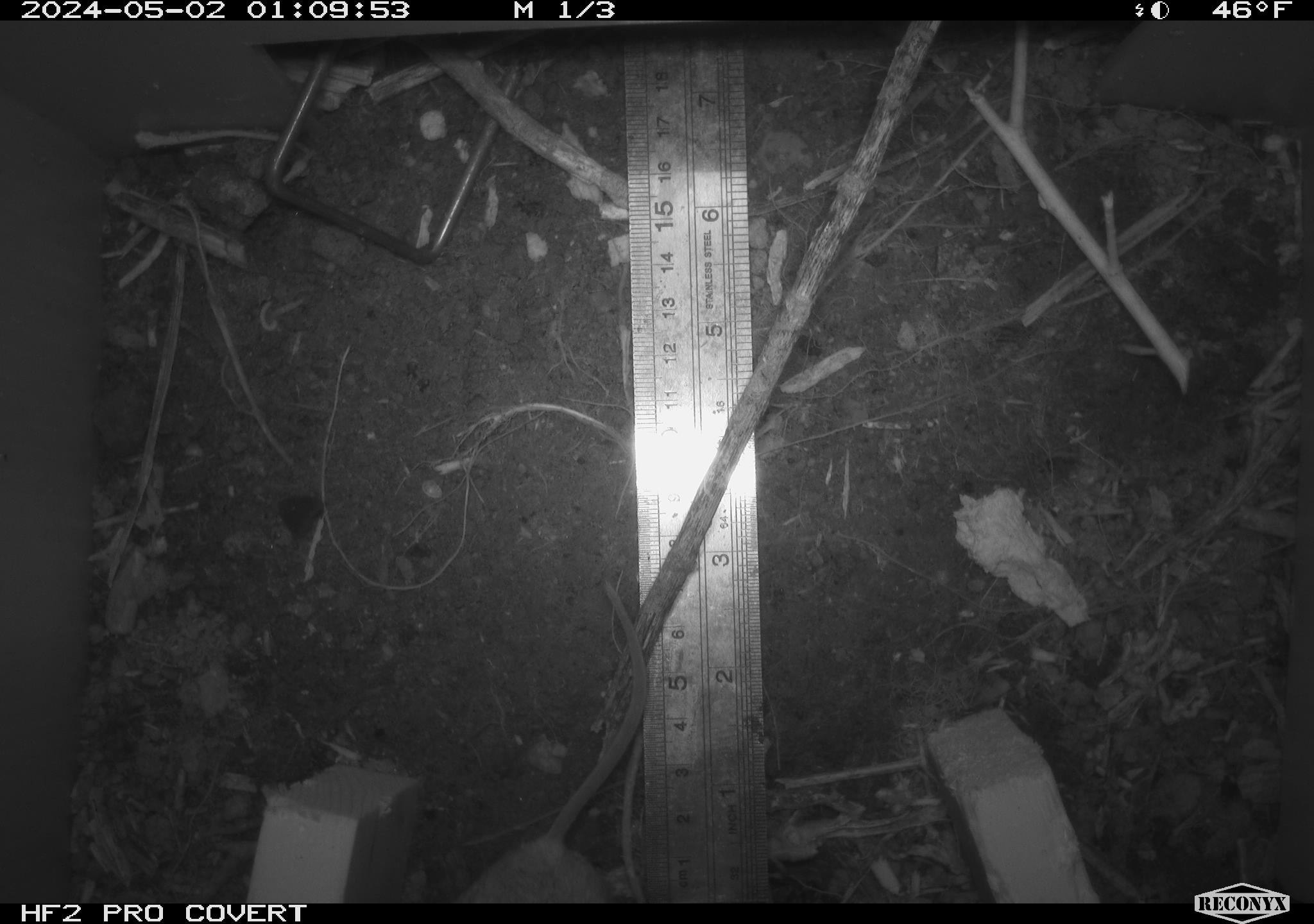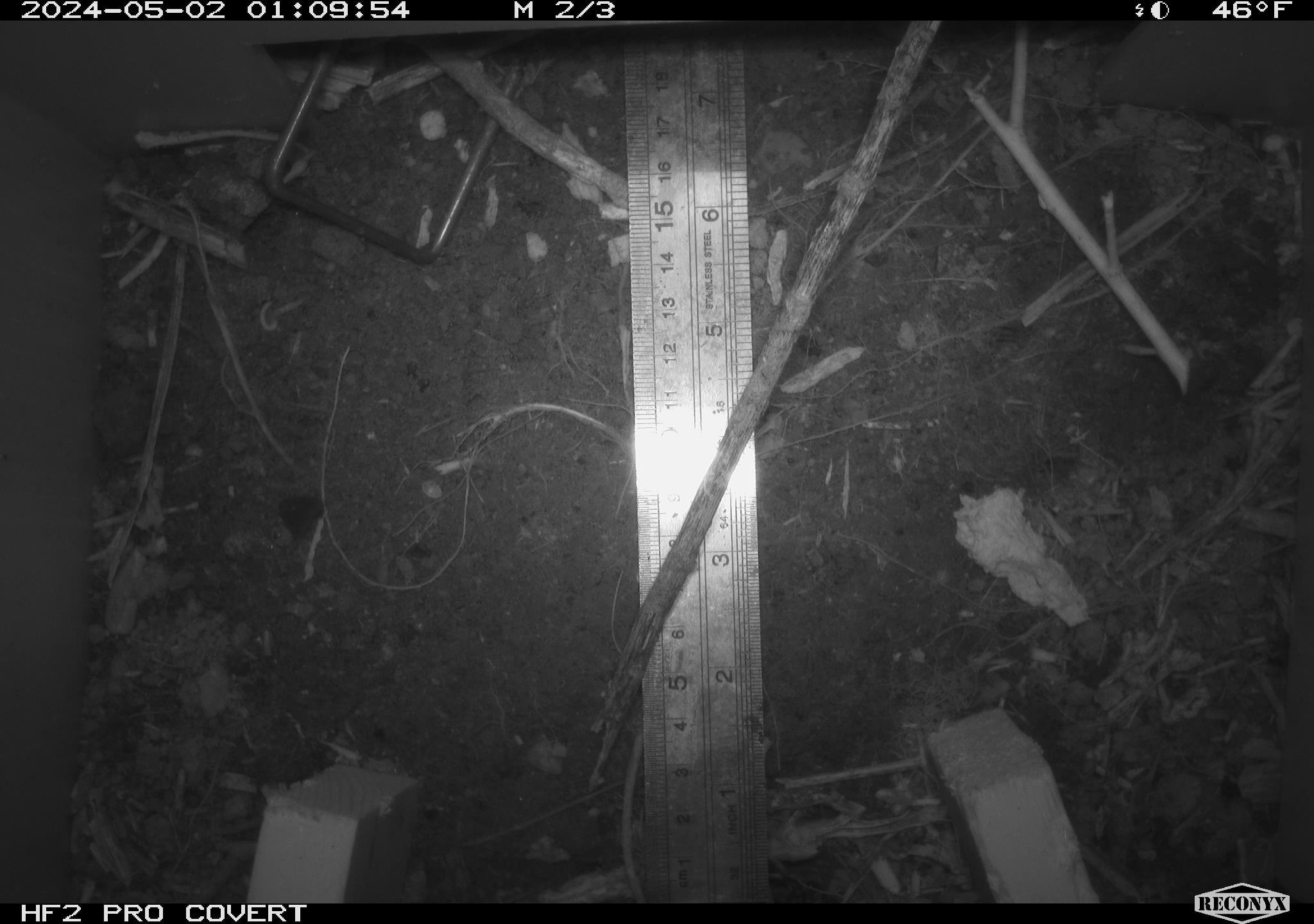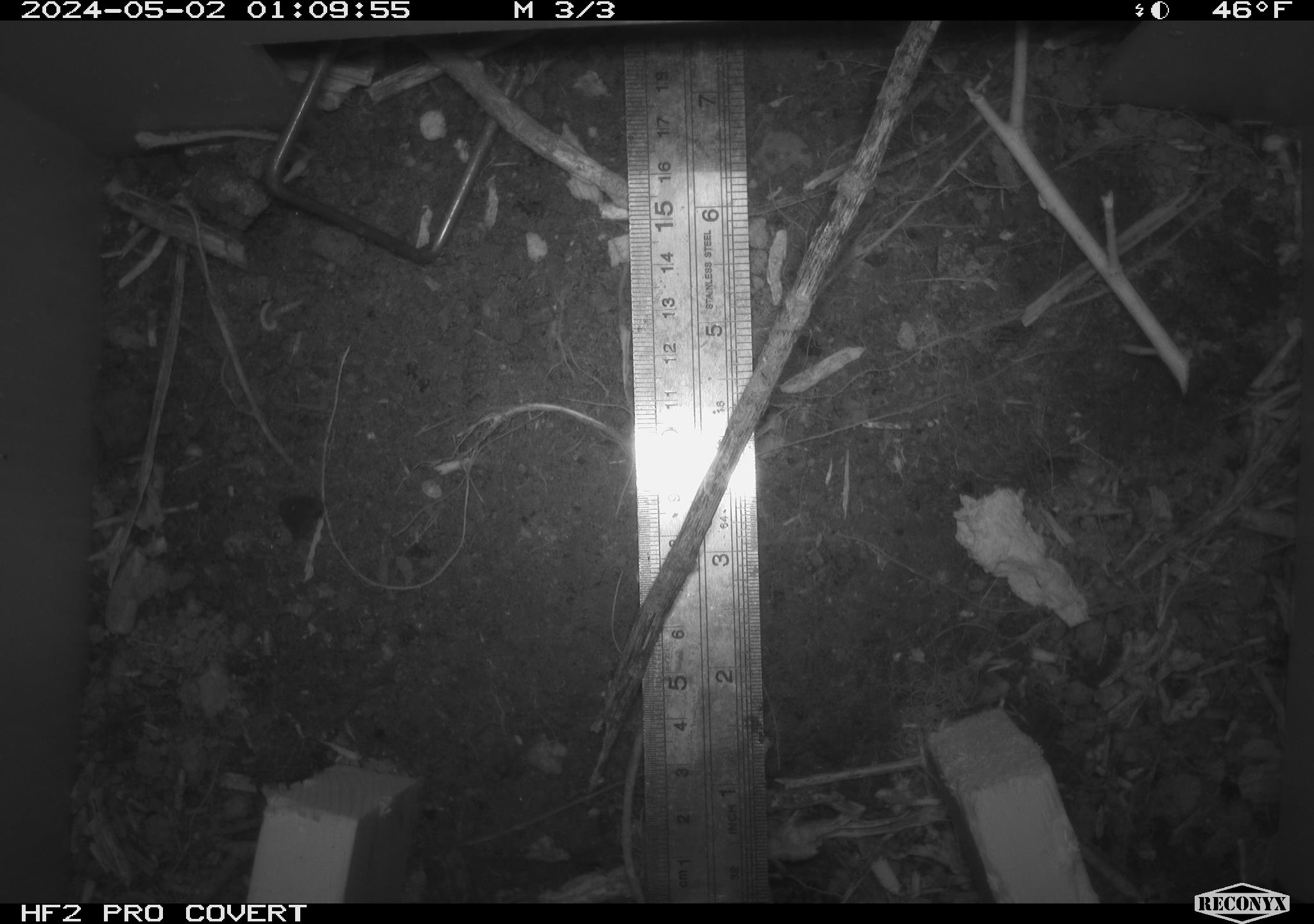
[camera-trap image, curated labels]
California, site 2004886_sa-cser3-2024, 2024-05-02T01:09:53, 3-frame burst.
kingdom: Animalia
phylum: Chordata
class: Mammalia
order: Rodentia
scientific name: Rodentia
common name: rodent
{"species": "rodent (Rodentia)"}